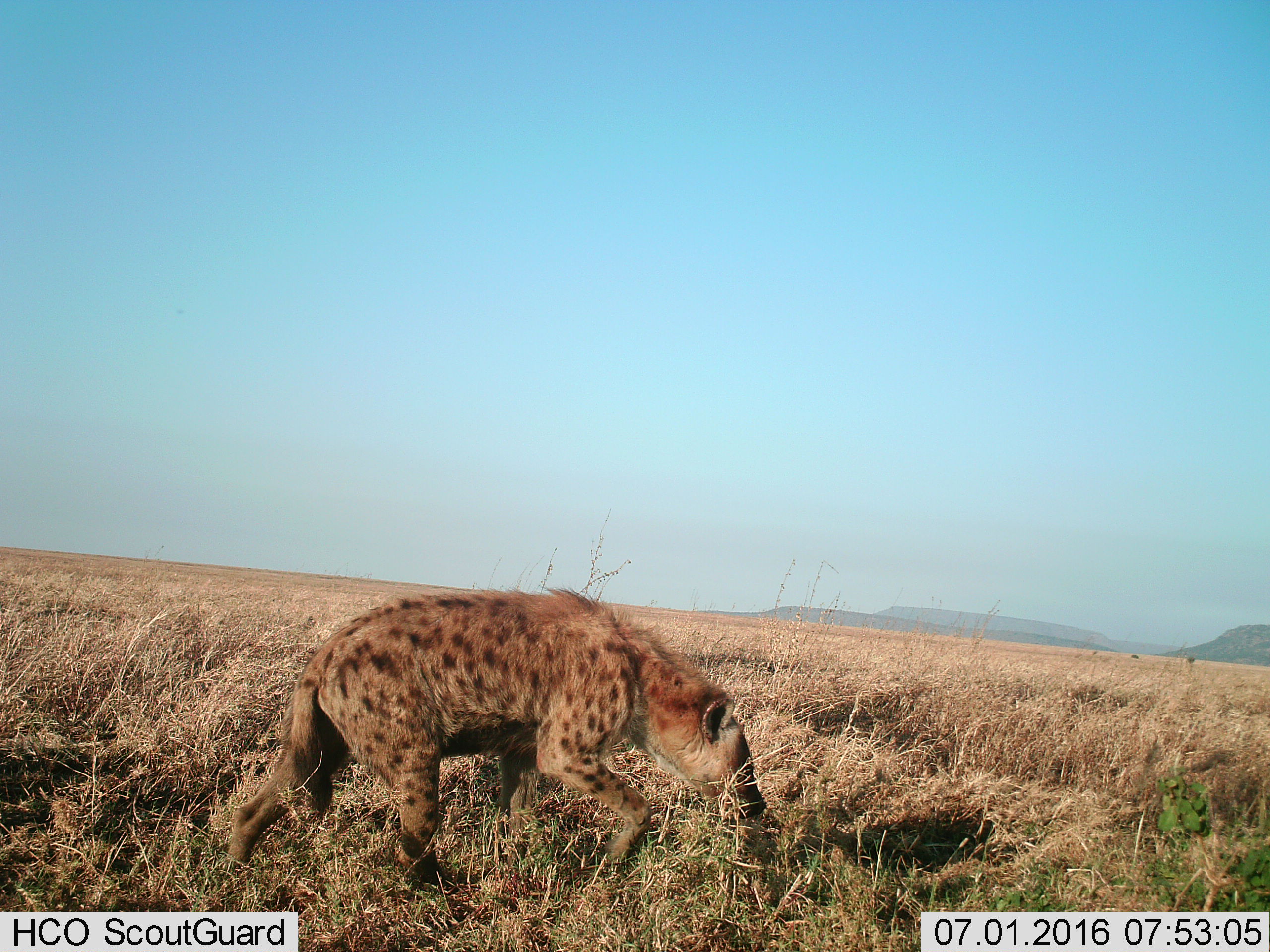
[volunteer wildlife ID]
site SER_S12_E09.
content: unidentified animal